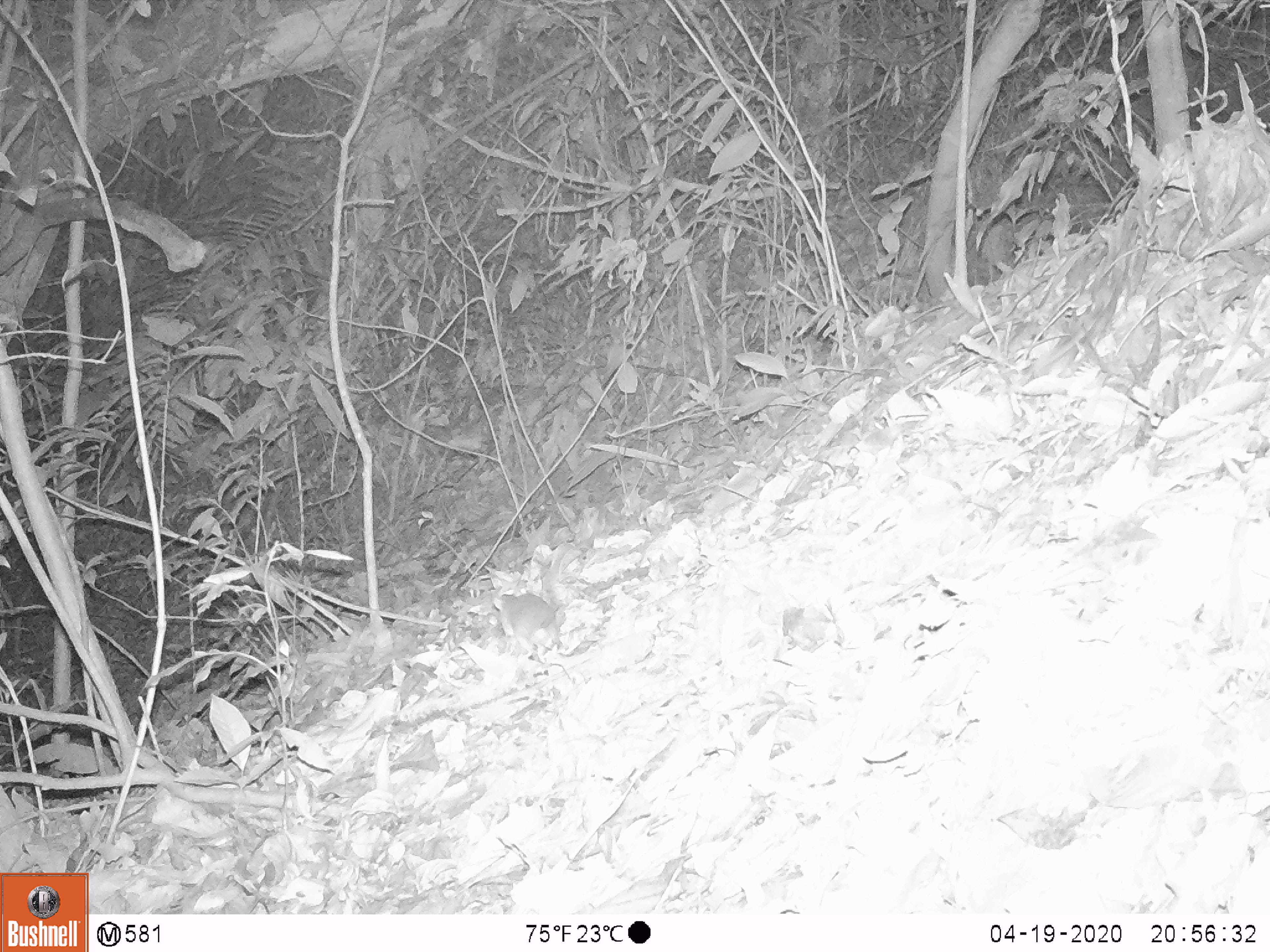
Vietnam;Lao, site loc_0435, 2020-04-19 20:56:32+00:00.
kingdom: Animalia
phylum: Chordata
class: Mammalia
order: Rodentia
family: Muridae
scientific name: Muridae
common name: old-world mice and rats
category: unidentified murid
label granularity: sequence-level